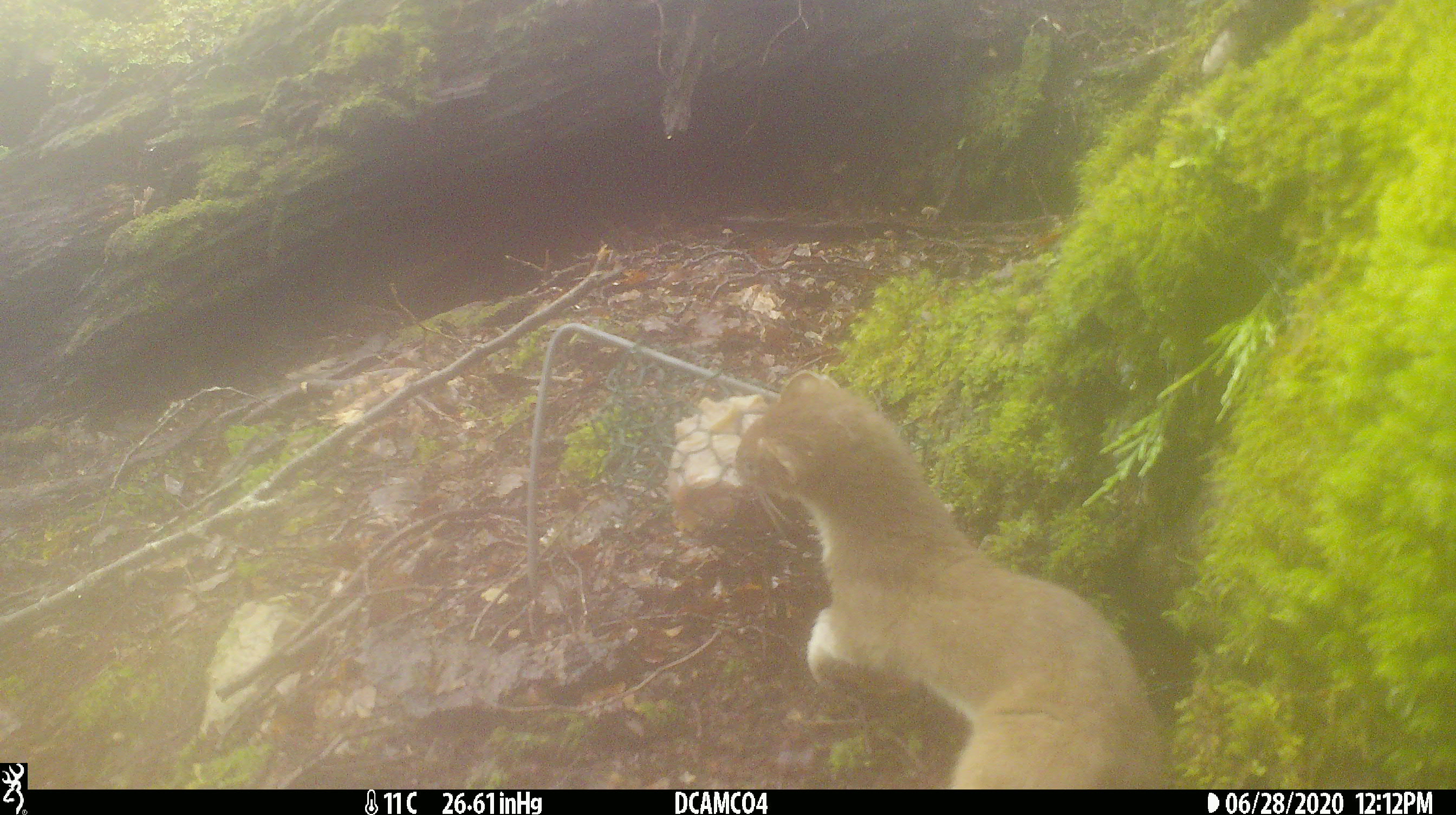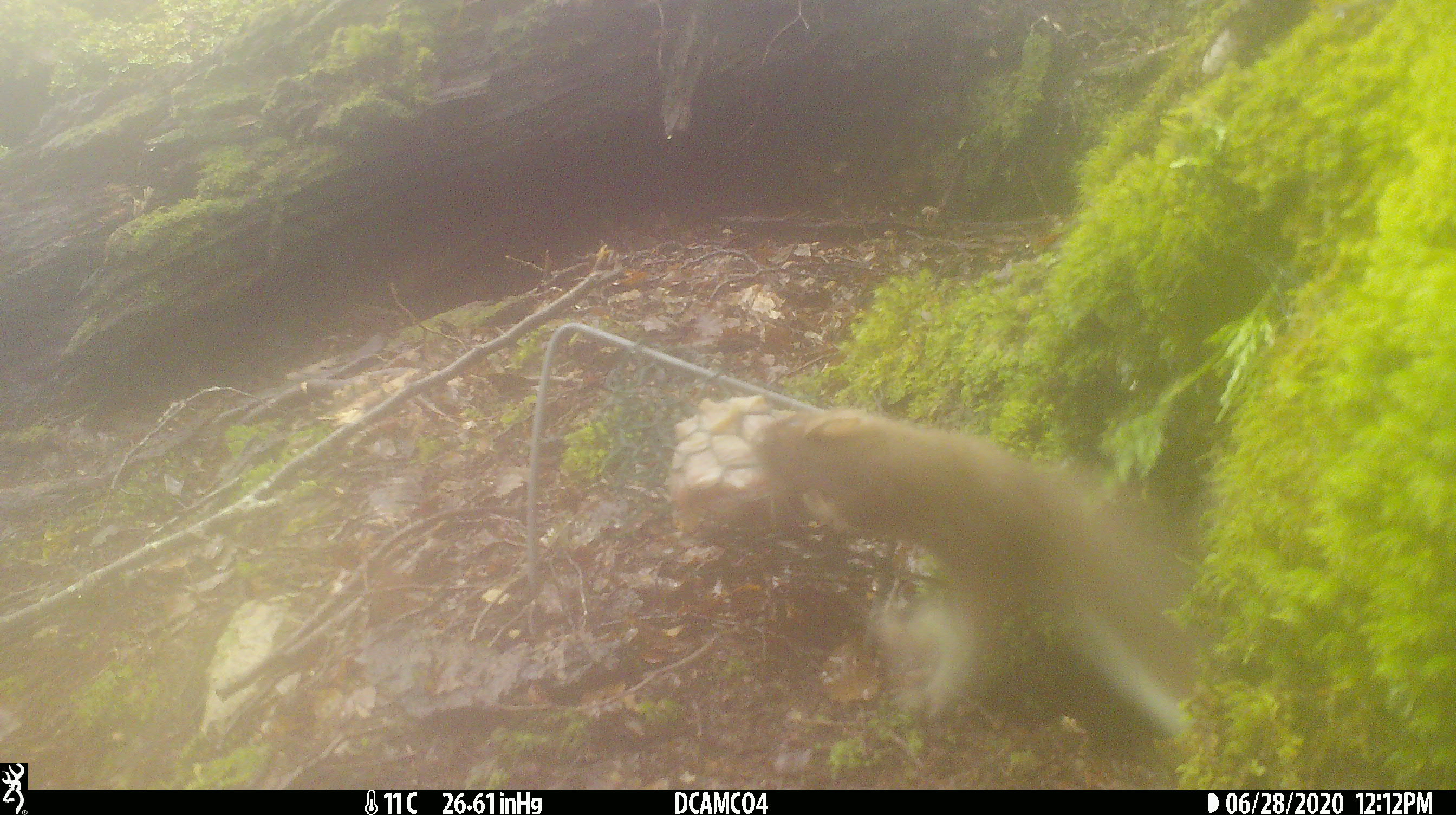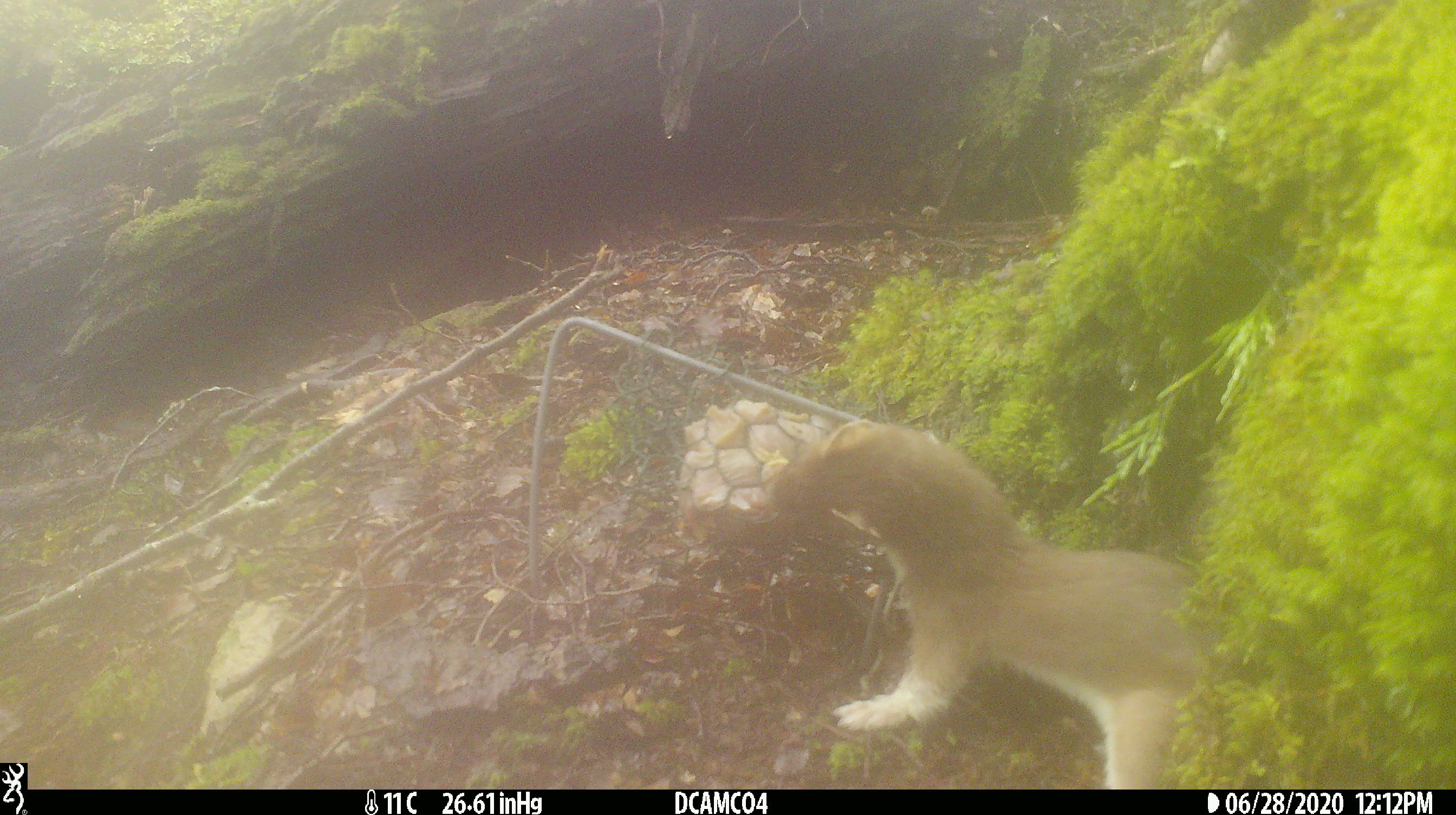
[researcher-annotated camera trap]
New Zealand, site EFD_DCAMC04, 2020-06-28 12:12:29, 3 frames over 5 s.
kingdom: Animalia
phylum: Chordata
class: Mammalia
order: Carnivora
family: Mustelidae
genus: Mustela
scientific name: Mustela erminea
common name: stoat